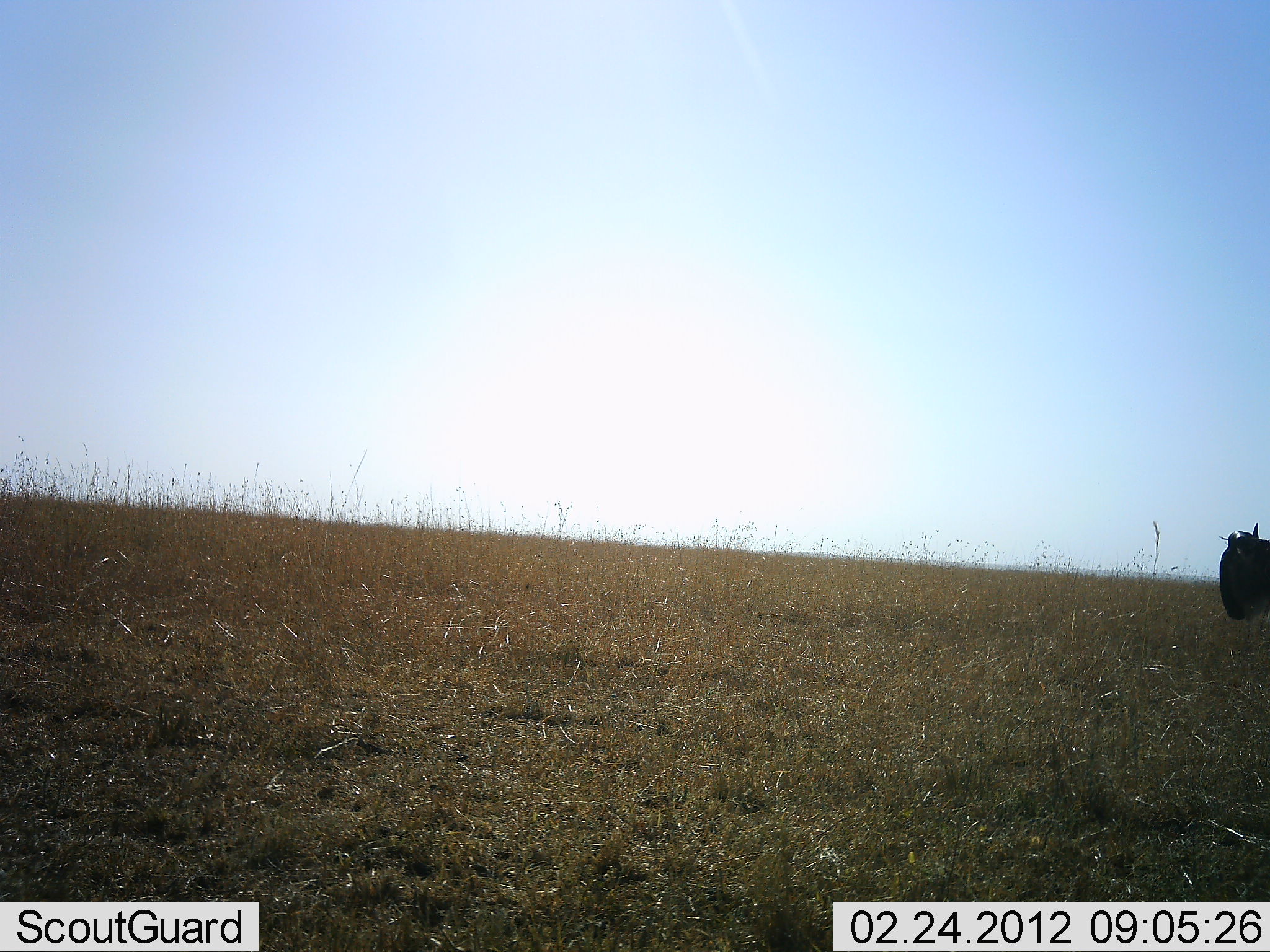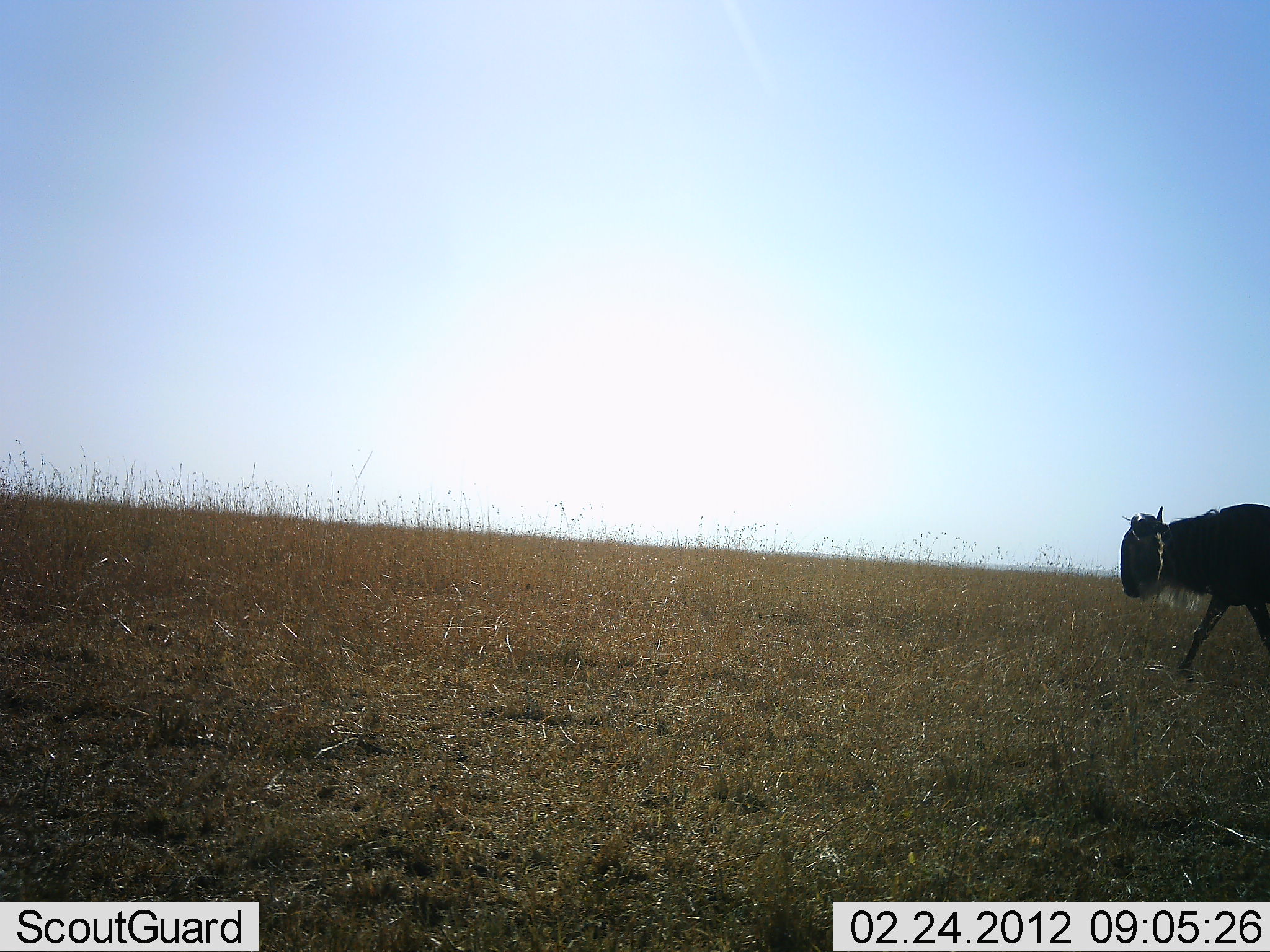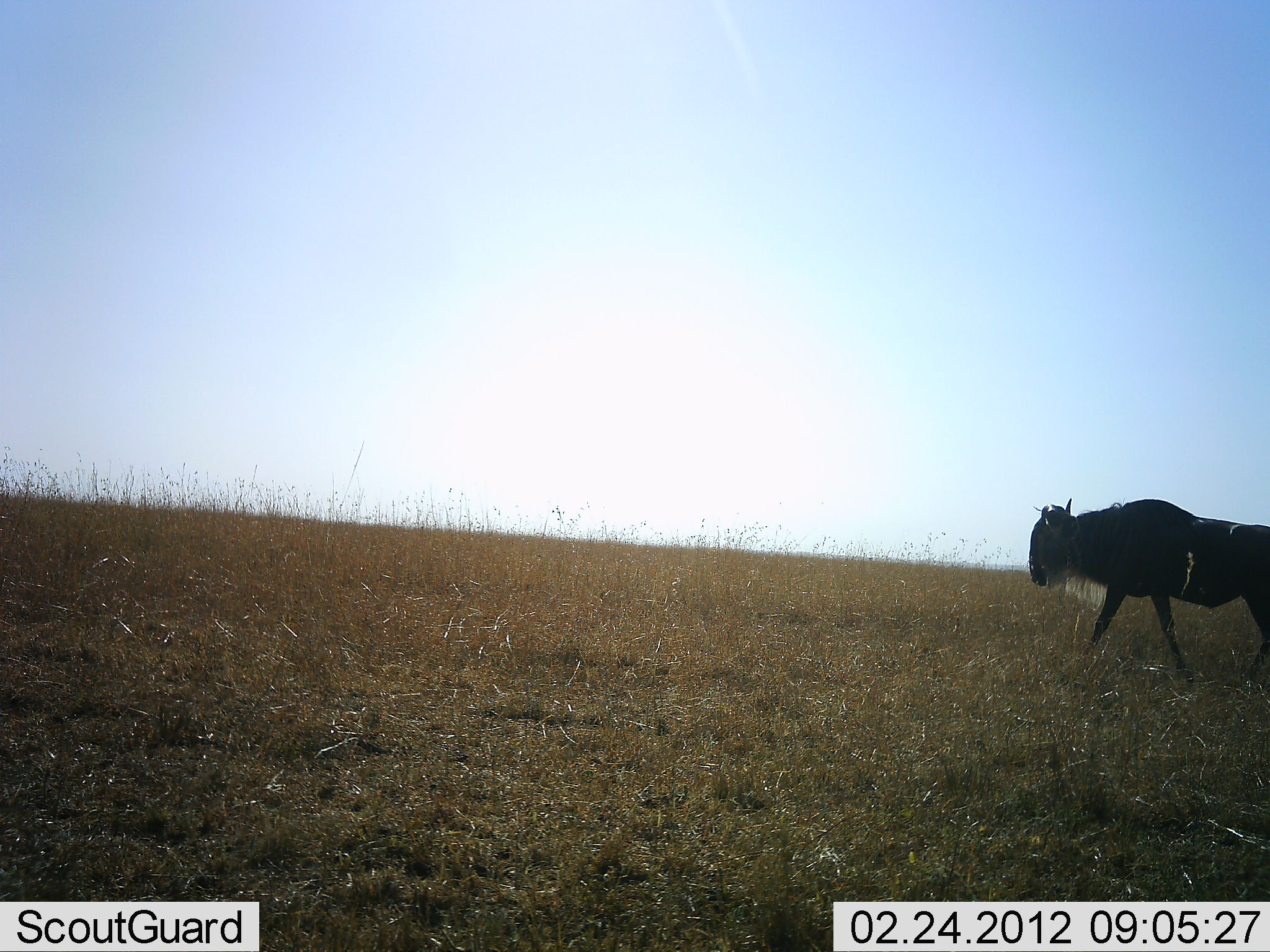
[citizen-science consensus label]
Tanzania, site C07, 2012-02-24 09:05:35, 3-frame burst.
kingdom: Animalia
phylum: Chordata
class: Mammalia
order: Artiodactyla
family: Bovidae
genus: Connochaetes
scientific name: Connochaetes taurinus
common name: blue wildebeest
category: wildebeest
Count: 1.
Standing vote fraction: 0%.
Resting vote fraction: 0%.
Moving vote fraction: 100%.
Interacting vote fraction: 0%.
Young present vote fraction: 0%.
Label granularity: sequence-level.